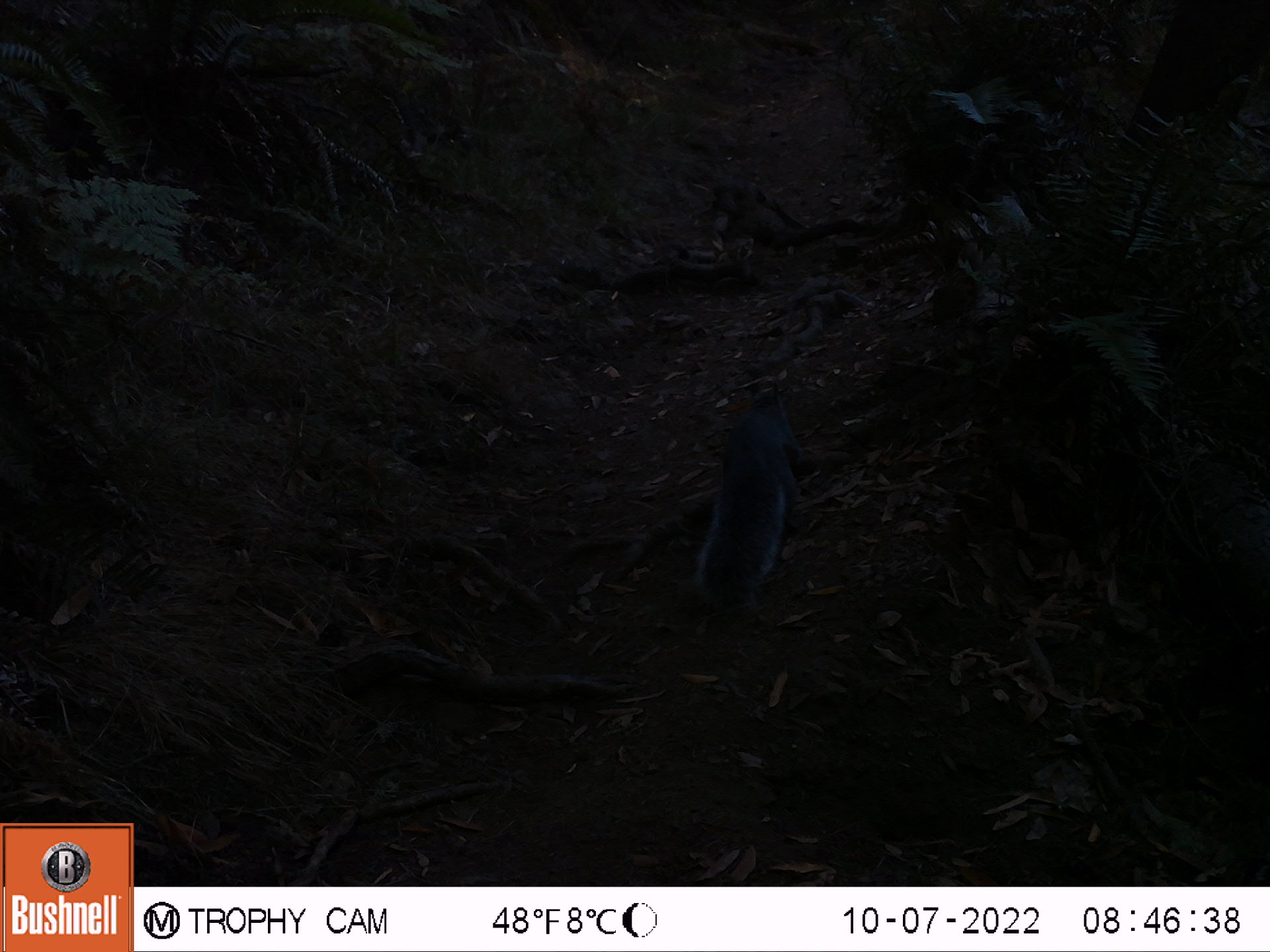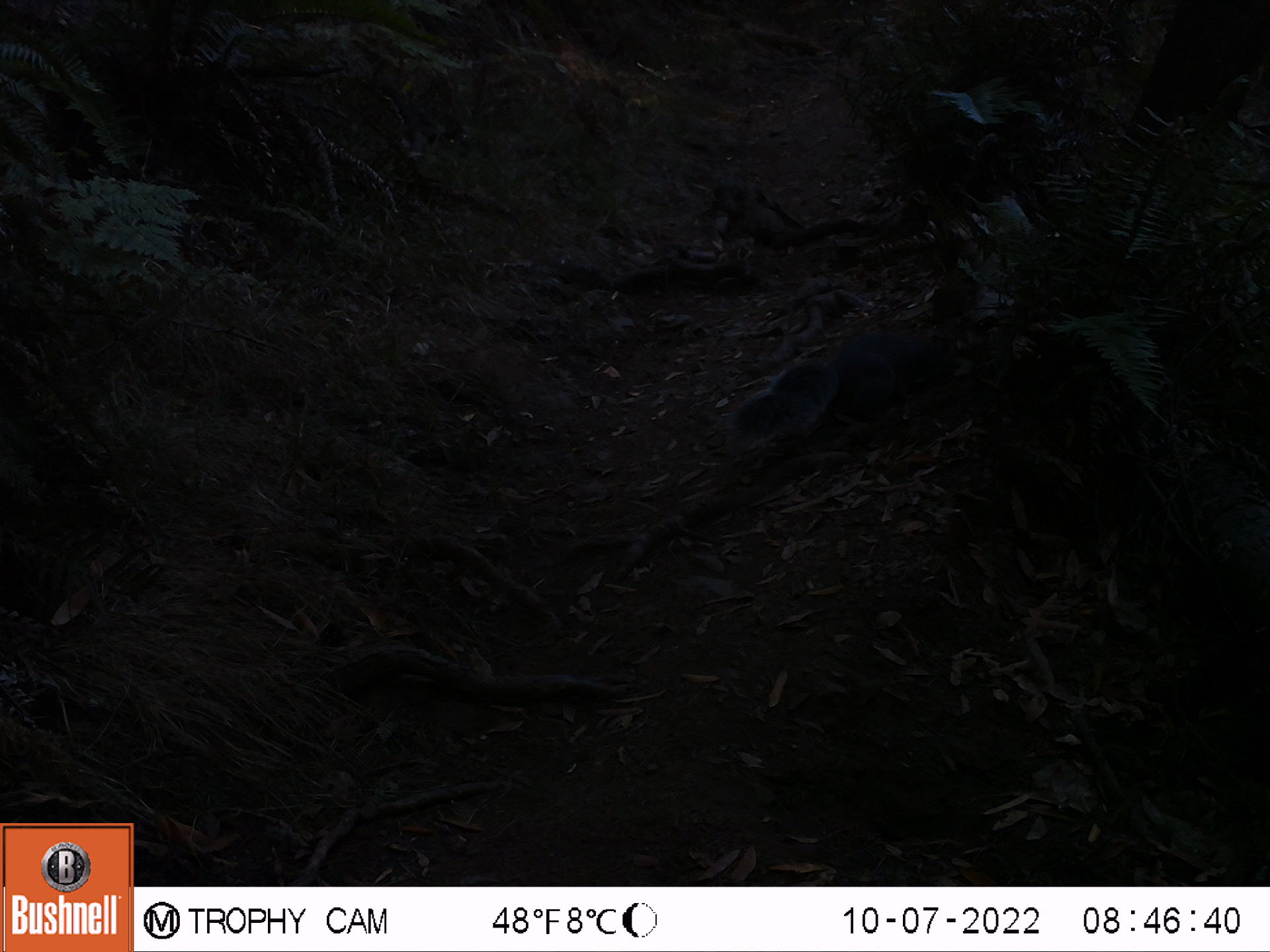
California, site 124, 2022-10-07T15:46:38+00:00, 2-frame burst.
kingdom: Animalia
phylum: Chordata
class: Mammalia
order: Rodentia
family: Sciuridae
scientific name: Sciuridae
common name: squirrel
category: unknown squirrel